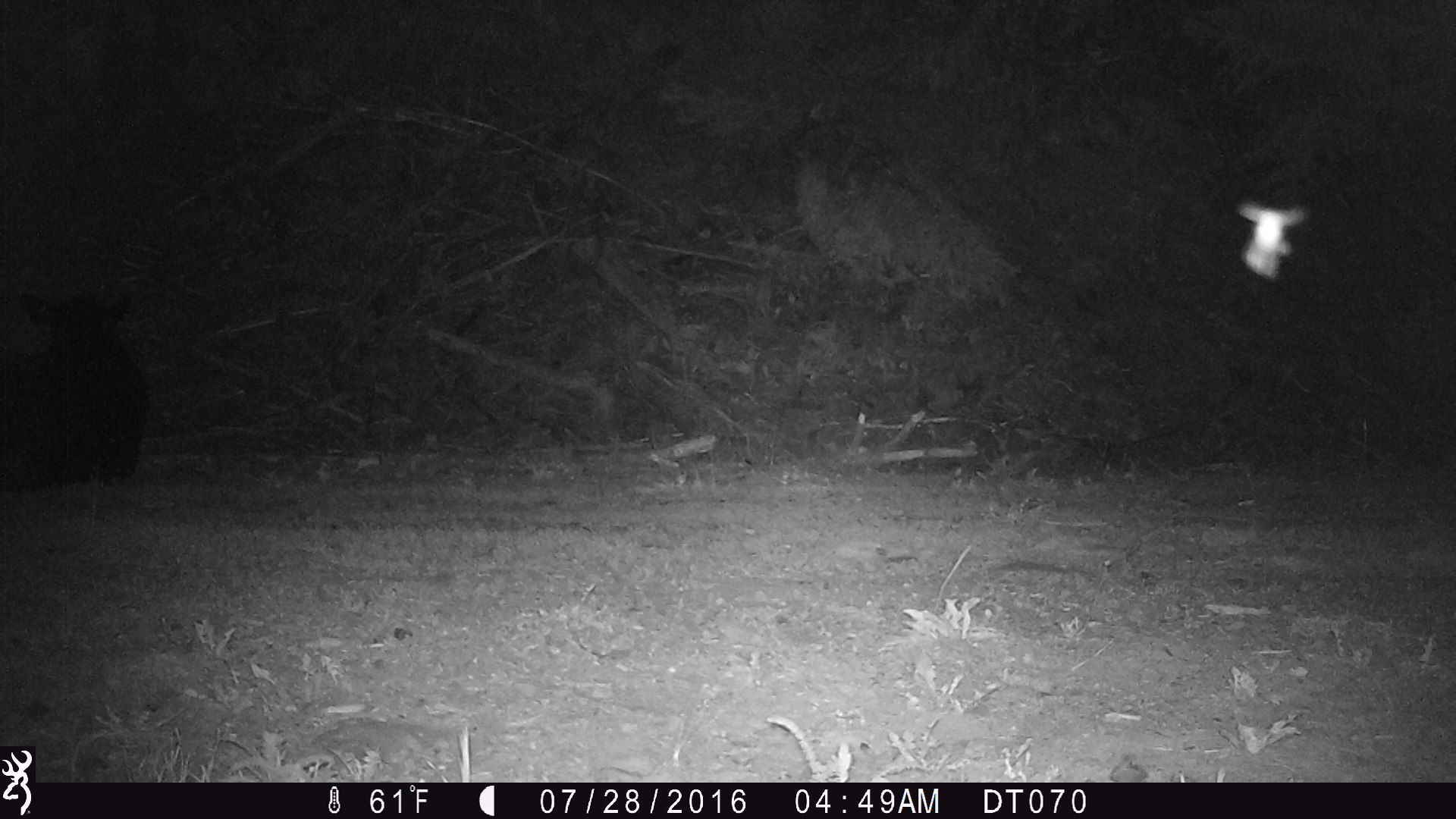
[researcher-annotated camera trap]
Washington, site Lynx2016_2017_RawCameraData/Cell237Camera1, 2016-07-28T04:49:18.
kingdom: Animalia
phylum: Chordata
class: Mammalia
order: Artiodactyla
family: Bovidae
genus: Bos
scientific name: Bos taurus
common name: domestic cattle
Domestic cattle (Bos taurus). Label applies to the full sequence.